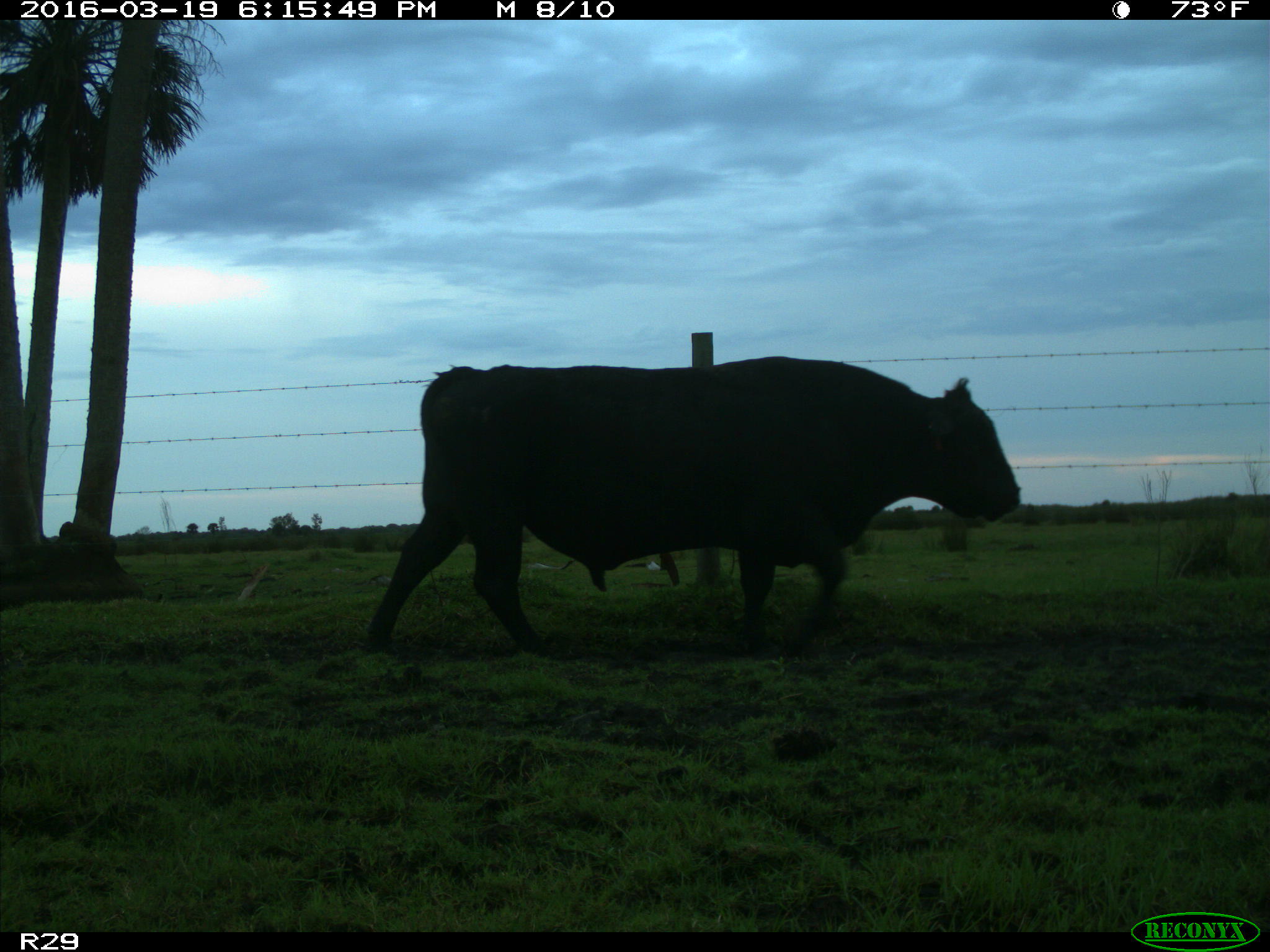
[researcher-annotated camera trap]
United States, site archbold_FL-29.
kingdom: Animalia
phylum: Chordata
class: Mammalia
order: Artiodactyla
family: Bovidae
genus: Bos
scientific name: Bos taurus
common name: domestic cow